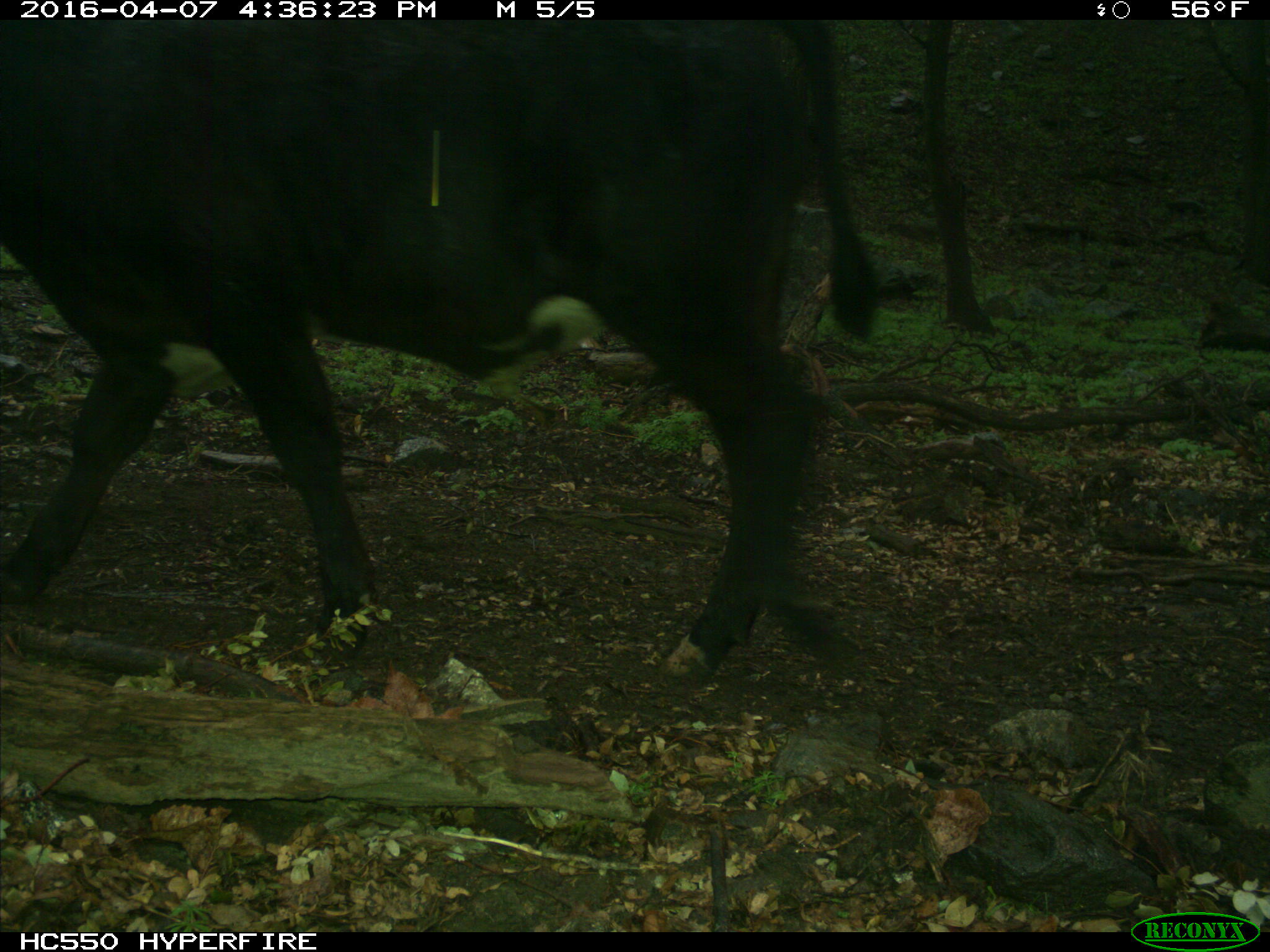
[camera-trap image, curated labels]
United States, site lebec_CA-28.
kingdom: Animalia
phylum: Chordata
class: Mammalia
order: Artiodactyla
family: Bovidae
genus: Bos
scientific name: Bos taurus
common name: domestic cow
Bos taurus (domestic cow).